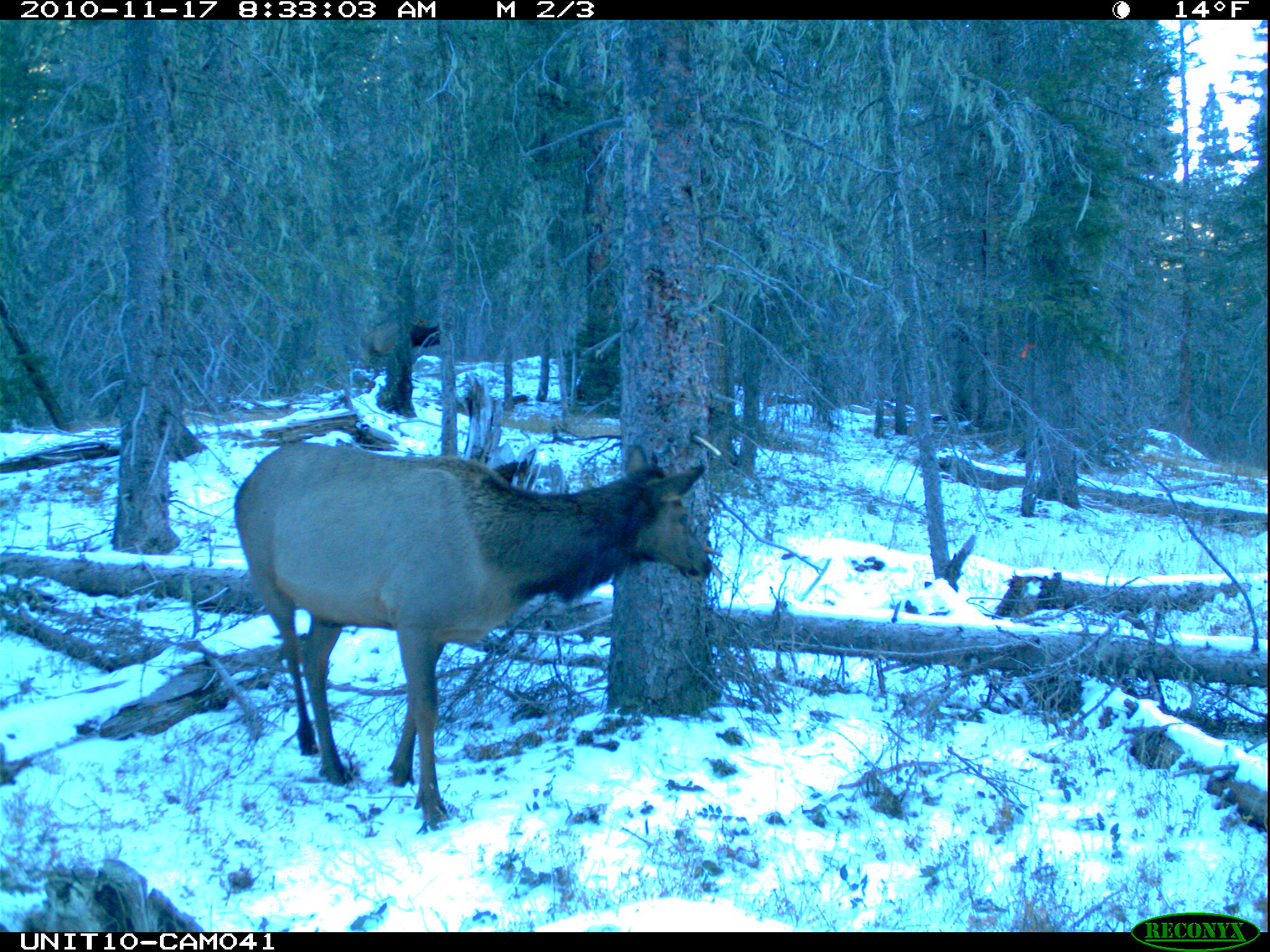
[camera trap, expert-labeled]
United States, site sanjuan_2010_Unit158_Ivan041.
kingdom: Animalia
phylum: Chordata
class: Mammalia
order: Artiodactyla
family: Cervidae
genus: Cervus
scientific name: Cervus elaphus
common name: red deer